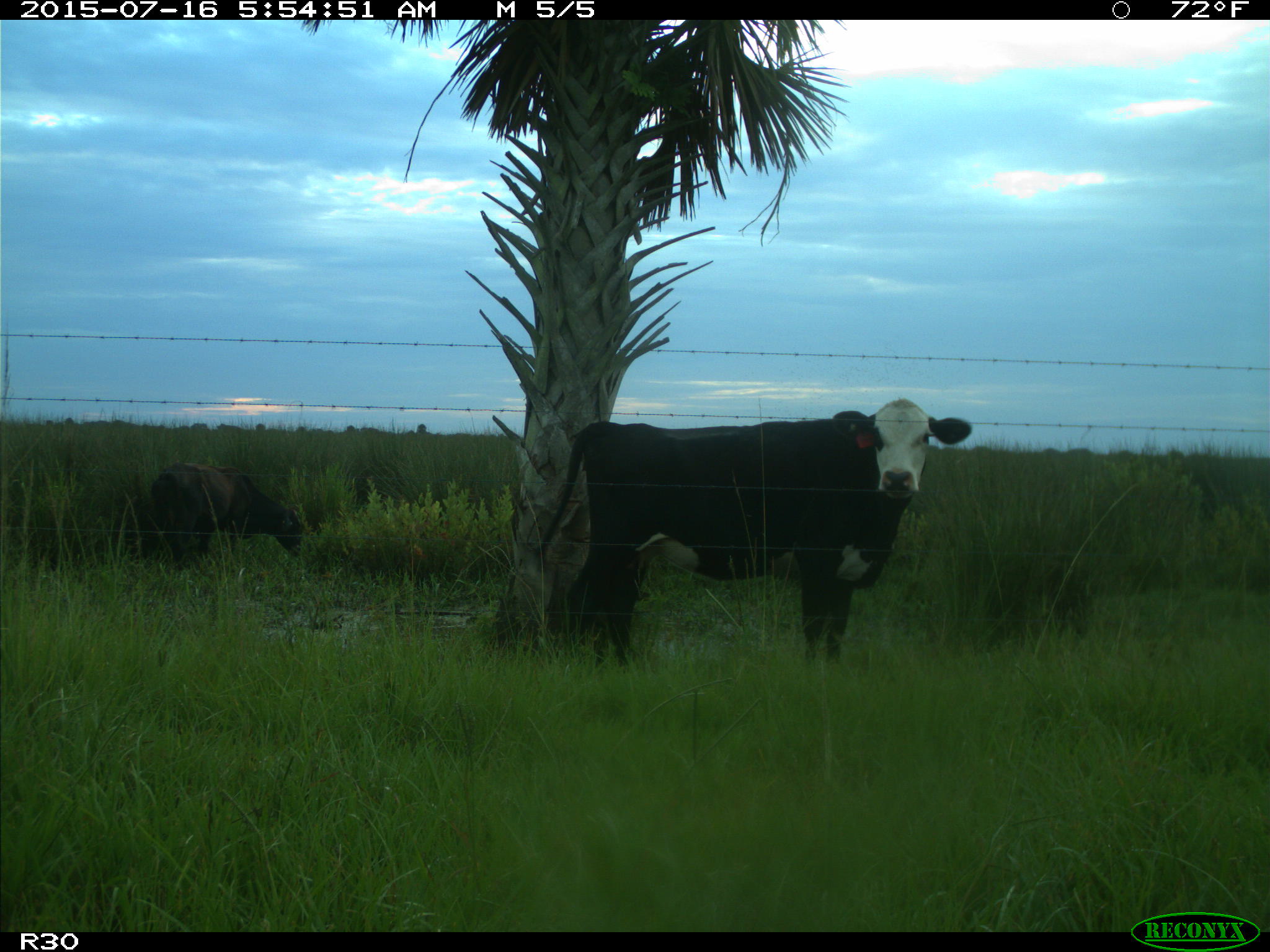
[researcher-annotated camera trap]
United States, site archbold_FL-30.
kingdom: Animalia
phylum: Chordata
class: Mammalia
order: Artiodactyla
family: Bovidae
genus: Bos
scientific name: Bos taurus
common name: domestic cow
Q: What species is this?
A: Bos taurus (domestic cow).